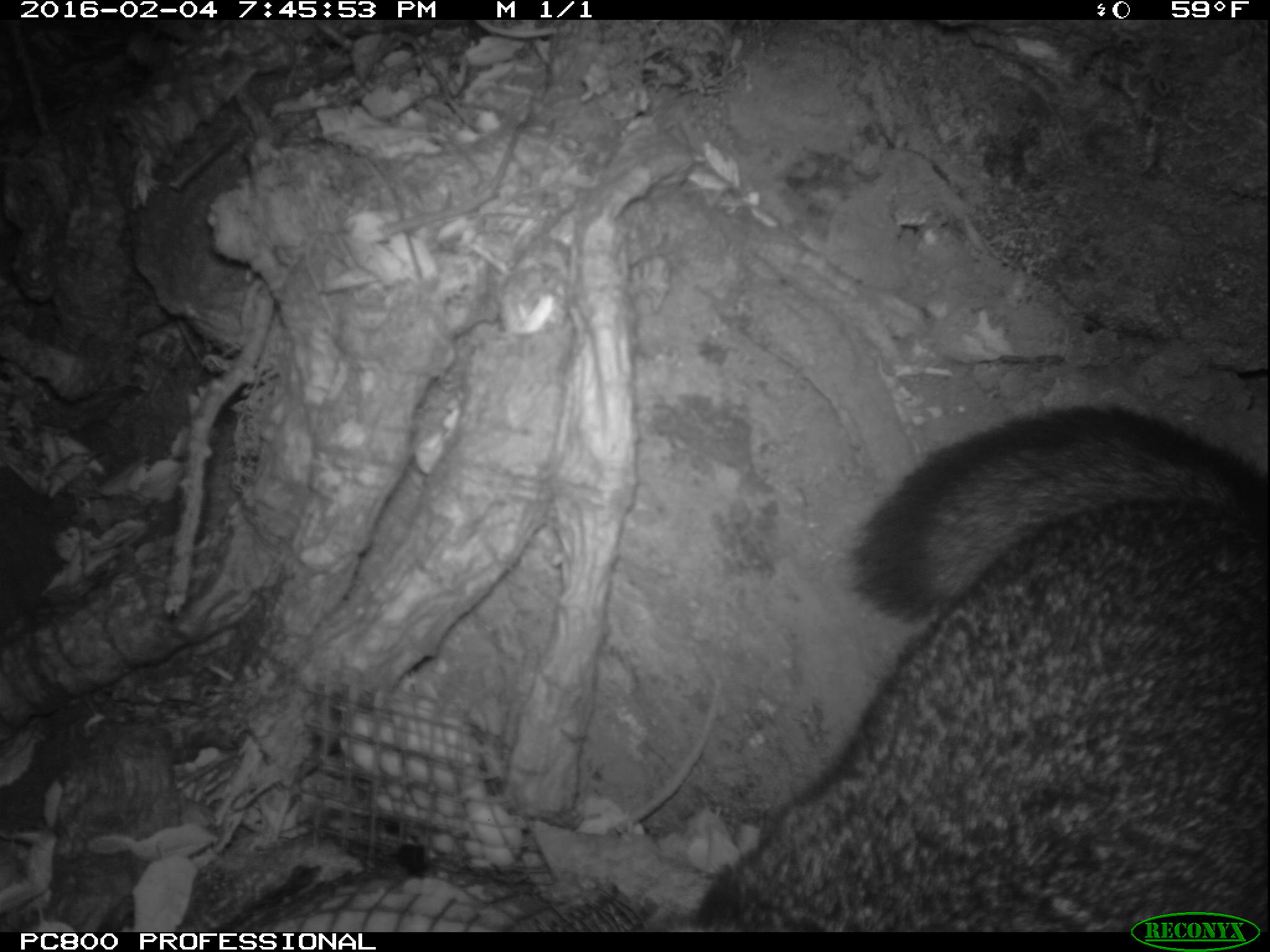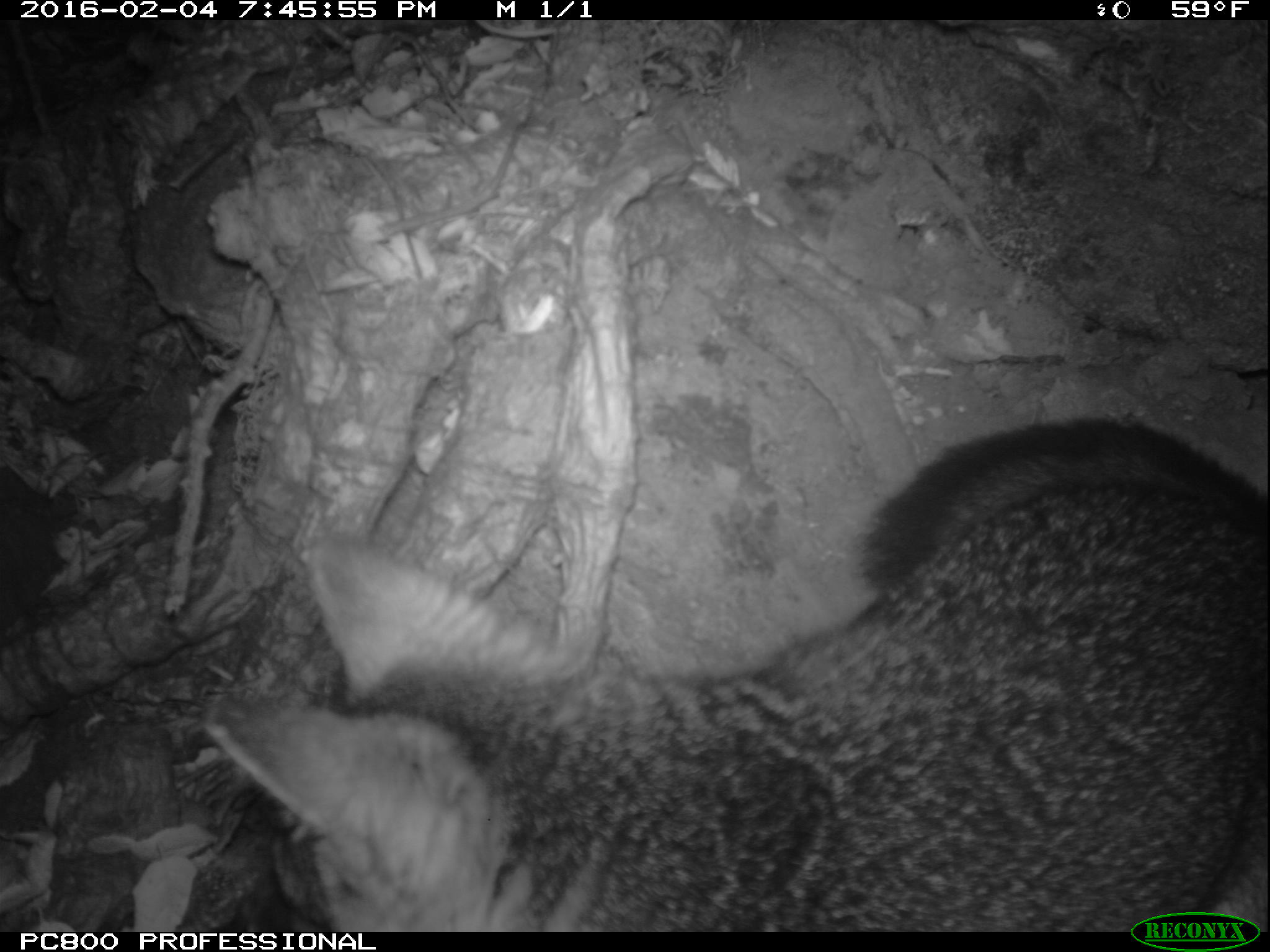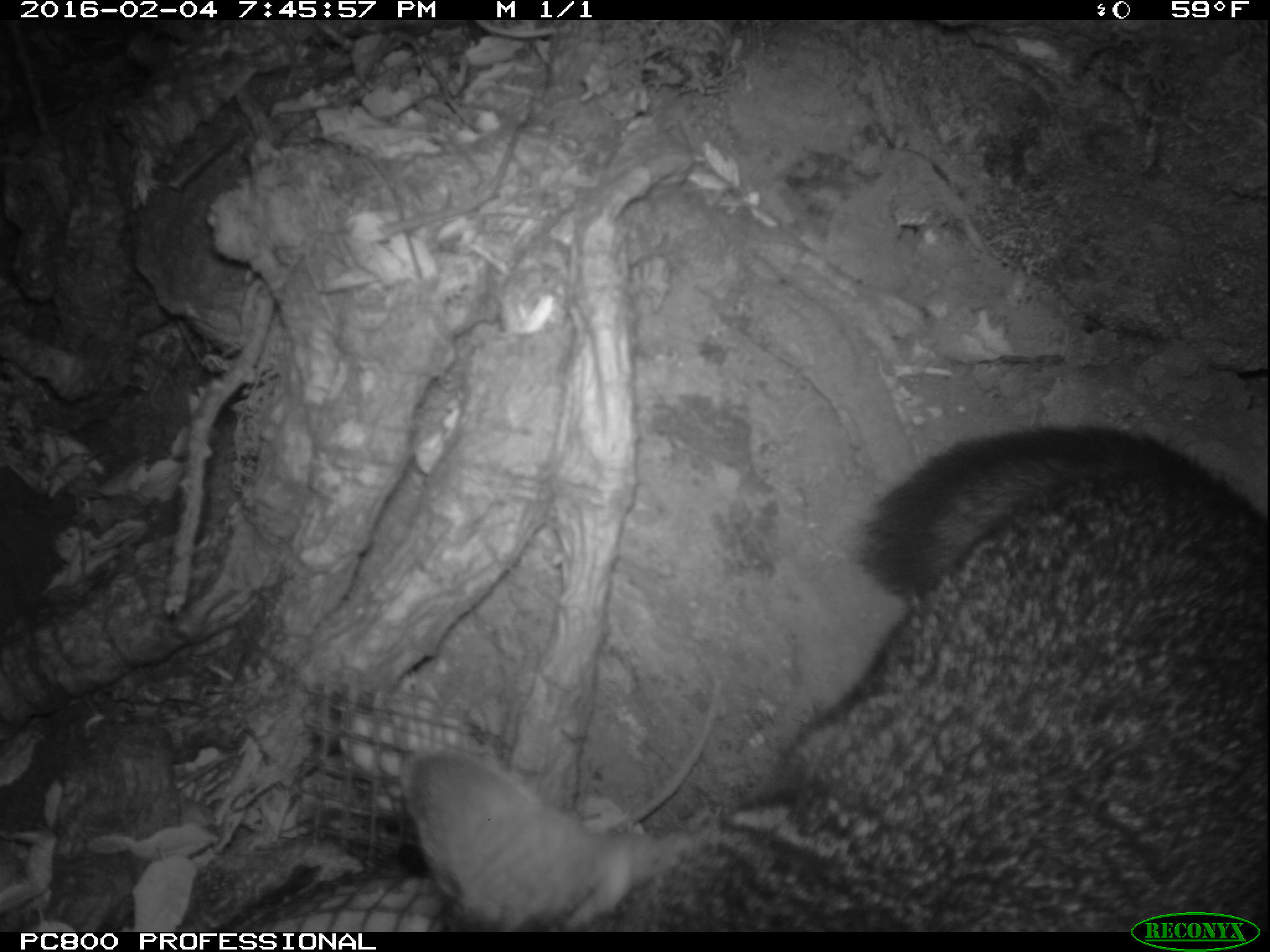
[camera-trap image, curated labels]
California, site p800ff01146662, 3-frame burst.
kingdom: Animalia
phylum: Chordata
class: Mammalia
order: Carnivora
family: Canidae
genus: Urocyon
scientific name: Urocyon littoralis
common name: island fox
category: fox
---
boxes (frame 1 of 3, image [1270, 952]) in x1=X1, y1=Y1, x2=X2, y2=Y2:
fox: x1=664, y1=405, x2=1269, y2=931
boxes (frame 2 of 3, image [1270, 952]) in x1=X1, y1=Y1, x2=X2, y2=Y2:
fox: x1=206, y1=412, x2=1269, y2=931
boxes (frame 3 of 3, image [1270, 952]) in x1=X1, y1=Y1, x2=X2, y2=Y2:
fox: x1=401, y1=424, x2=1268, y2=933